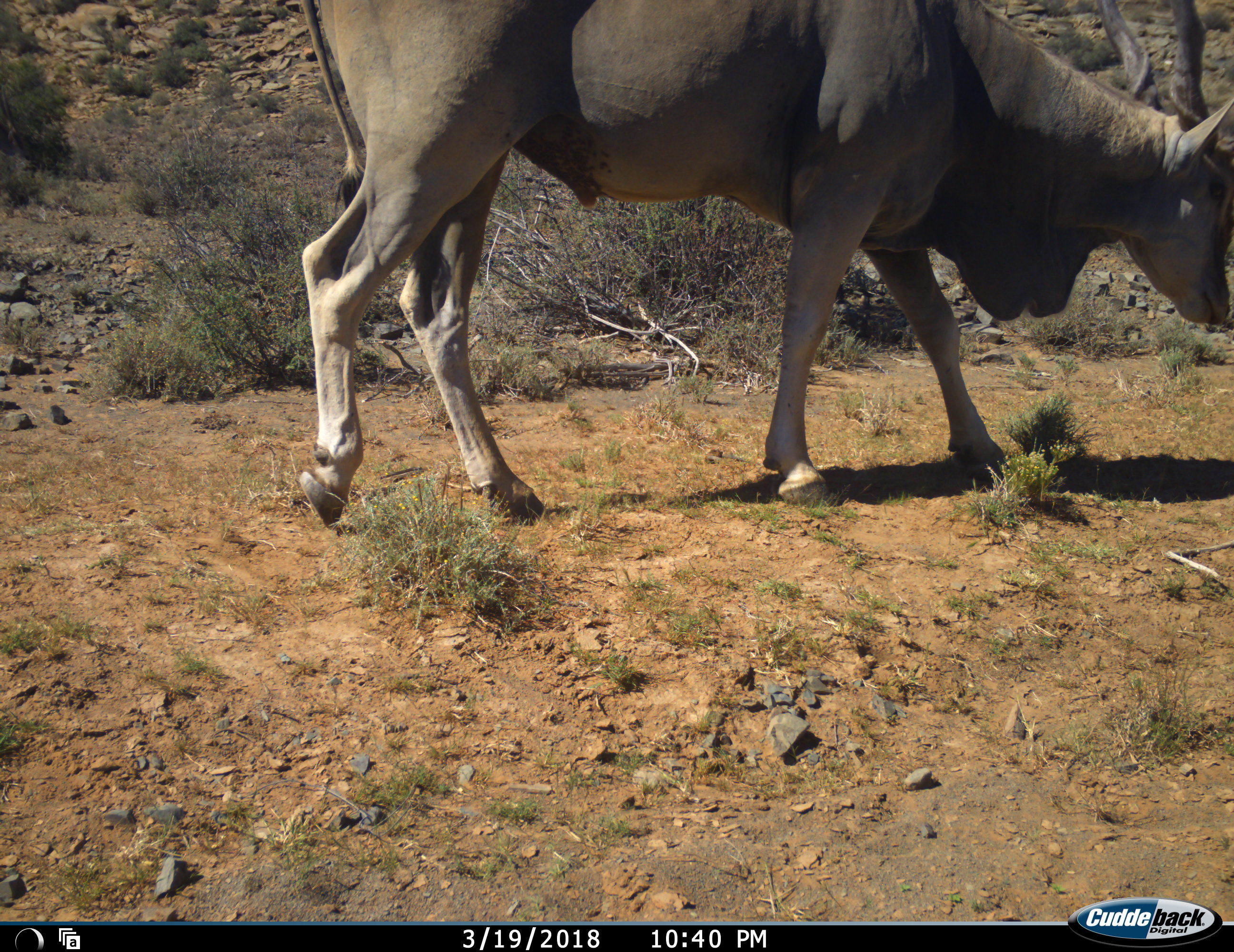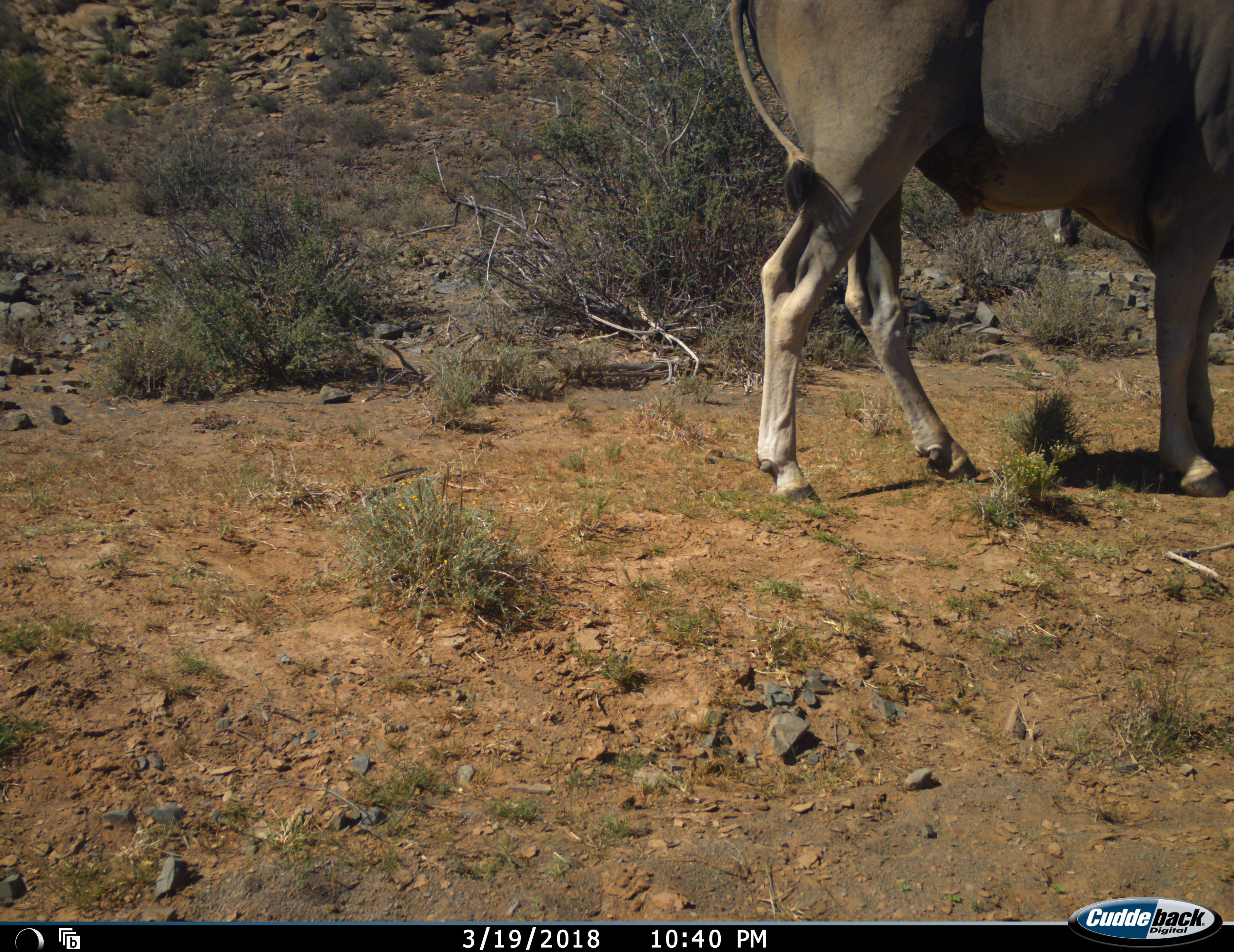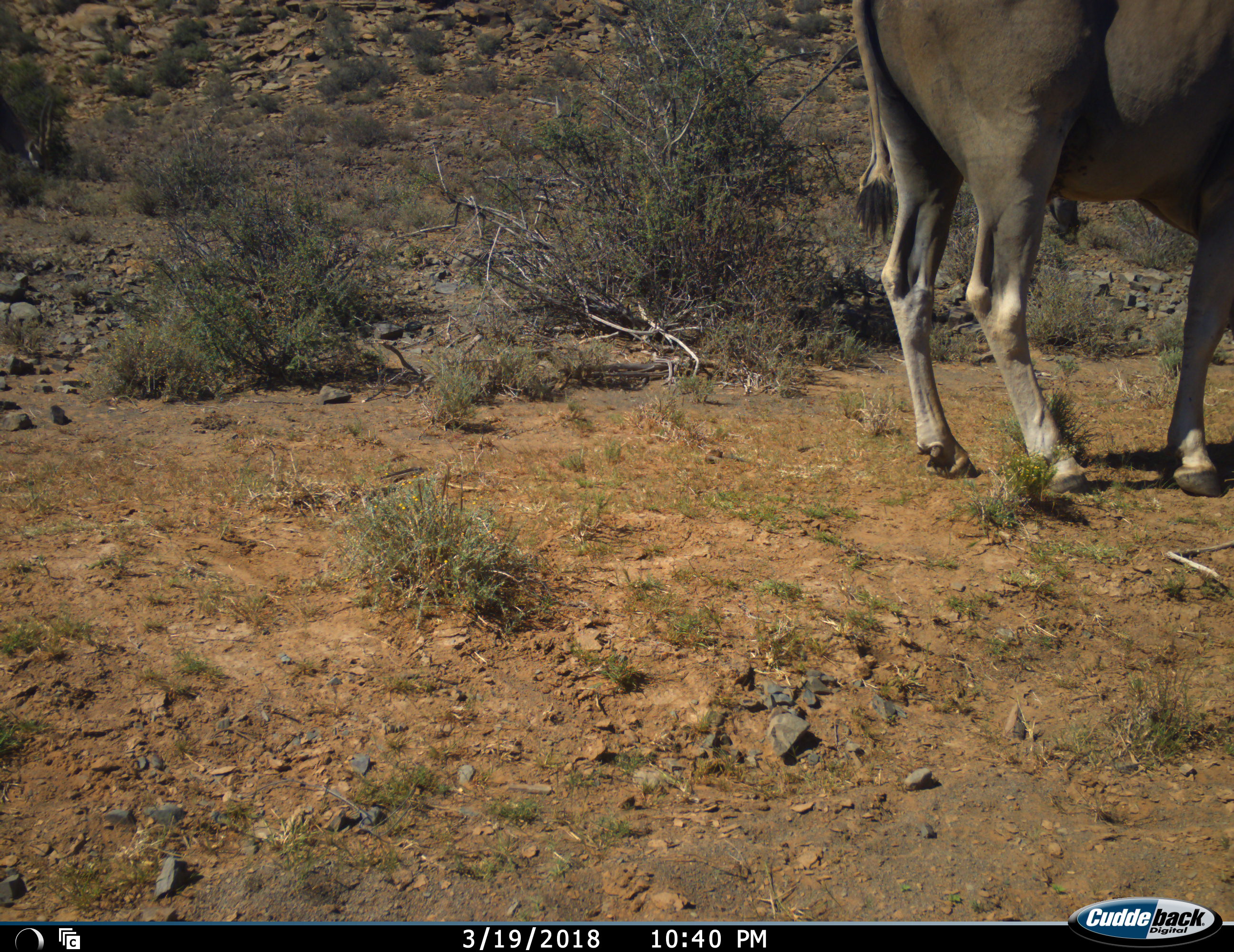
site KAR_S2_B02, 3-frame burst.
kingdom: Animalia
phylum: Chordata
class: Mammalia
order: Artiodactyla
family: Bovidae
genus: Tragelaphus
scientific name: Tragelaphus oryx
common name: eland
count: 1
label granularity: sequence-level